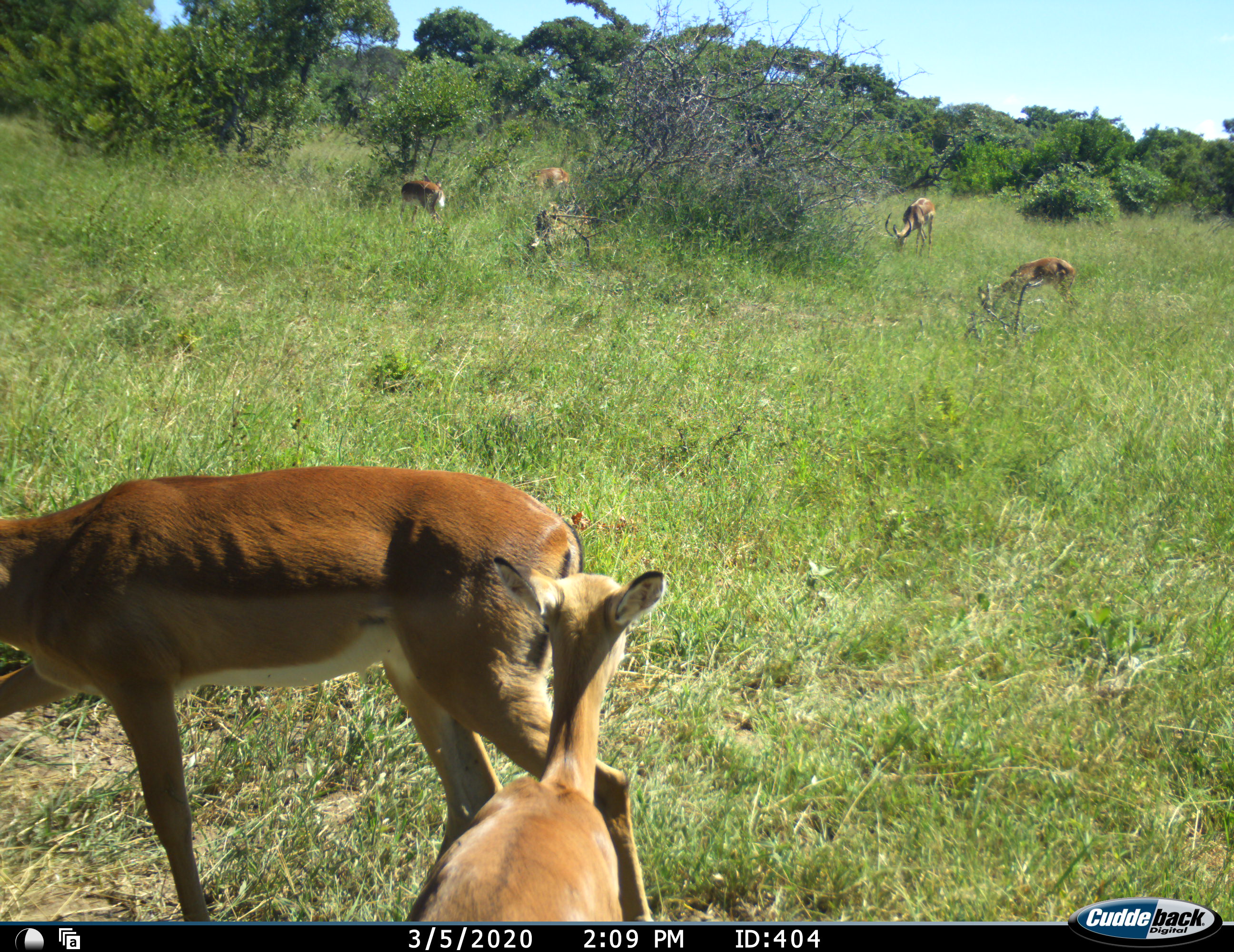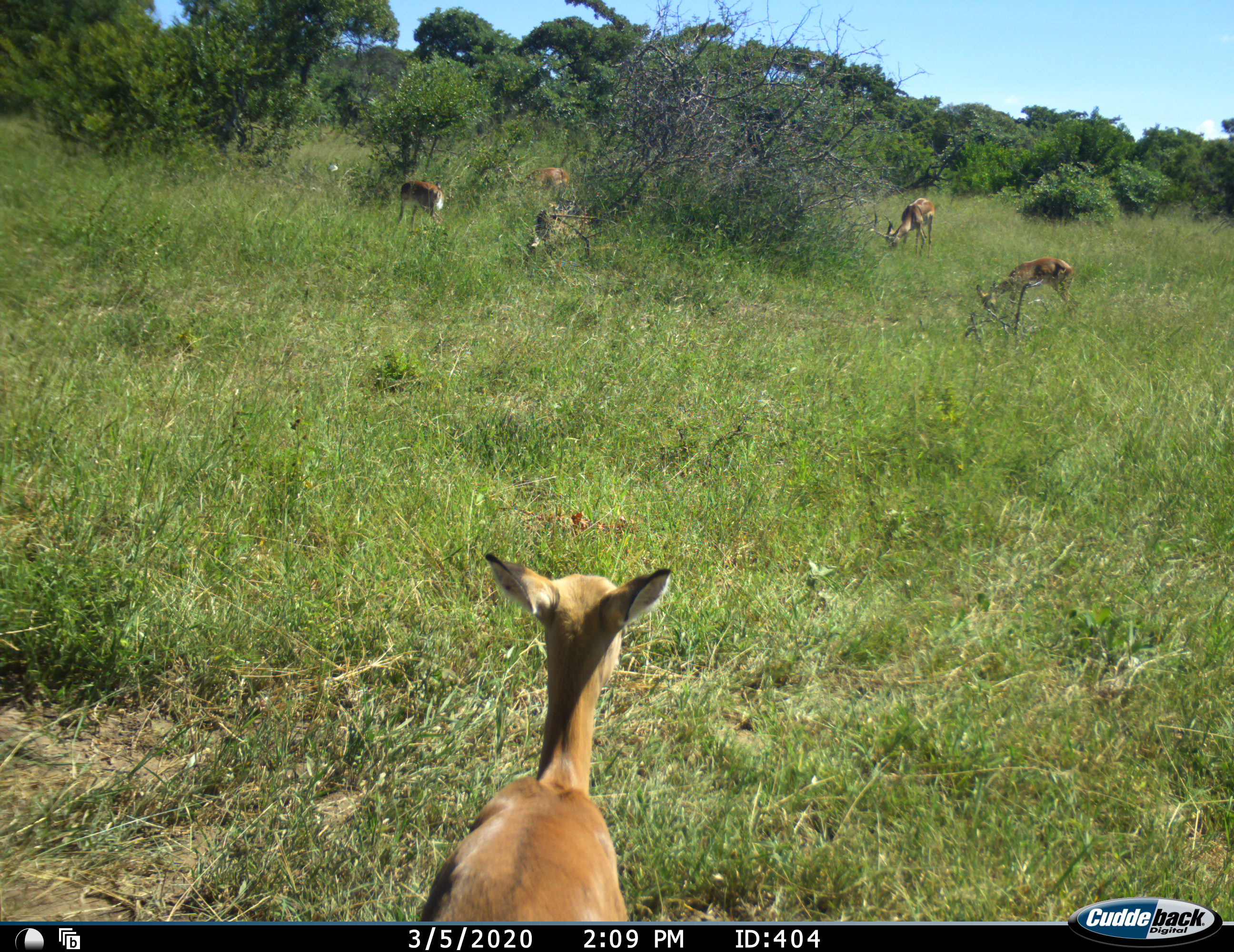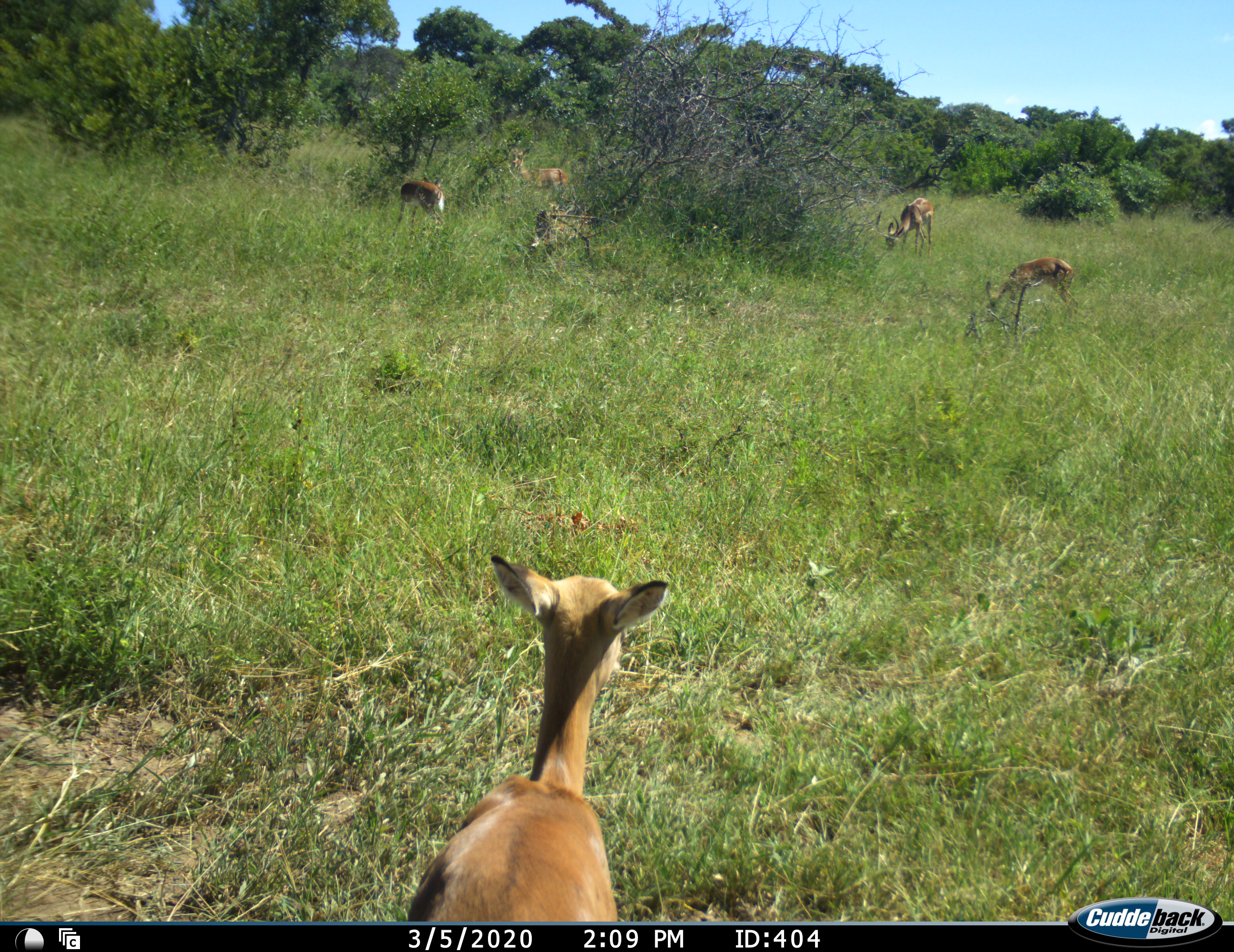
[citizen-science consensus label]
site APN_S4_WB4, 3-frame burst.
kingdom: Animalia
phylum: Chordata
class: Mammalia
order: Artiodactyla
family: Bovidae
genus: Aepyceros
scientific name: Aepyceros melampus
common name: impala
Impala (Aepyceros melampus), count 6. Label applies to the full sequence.